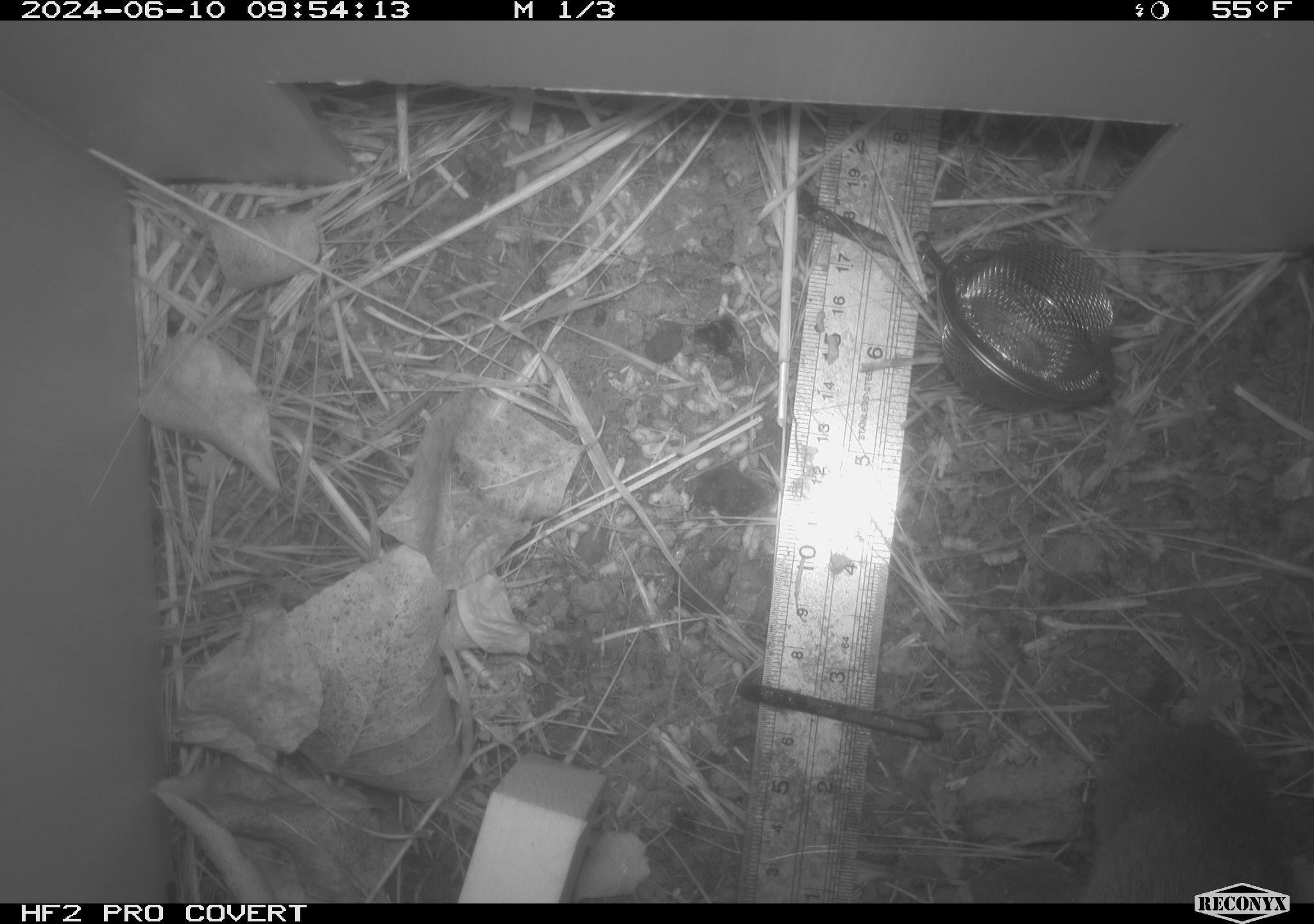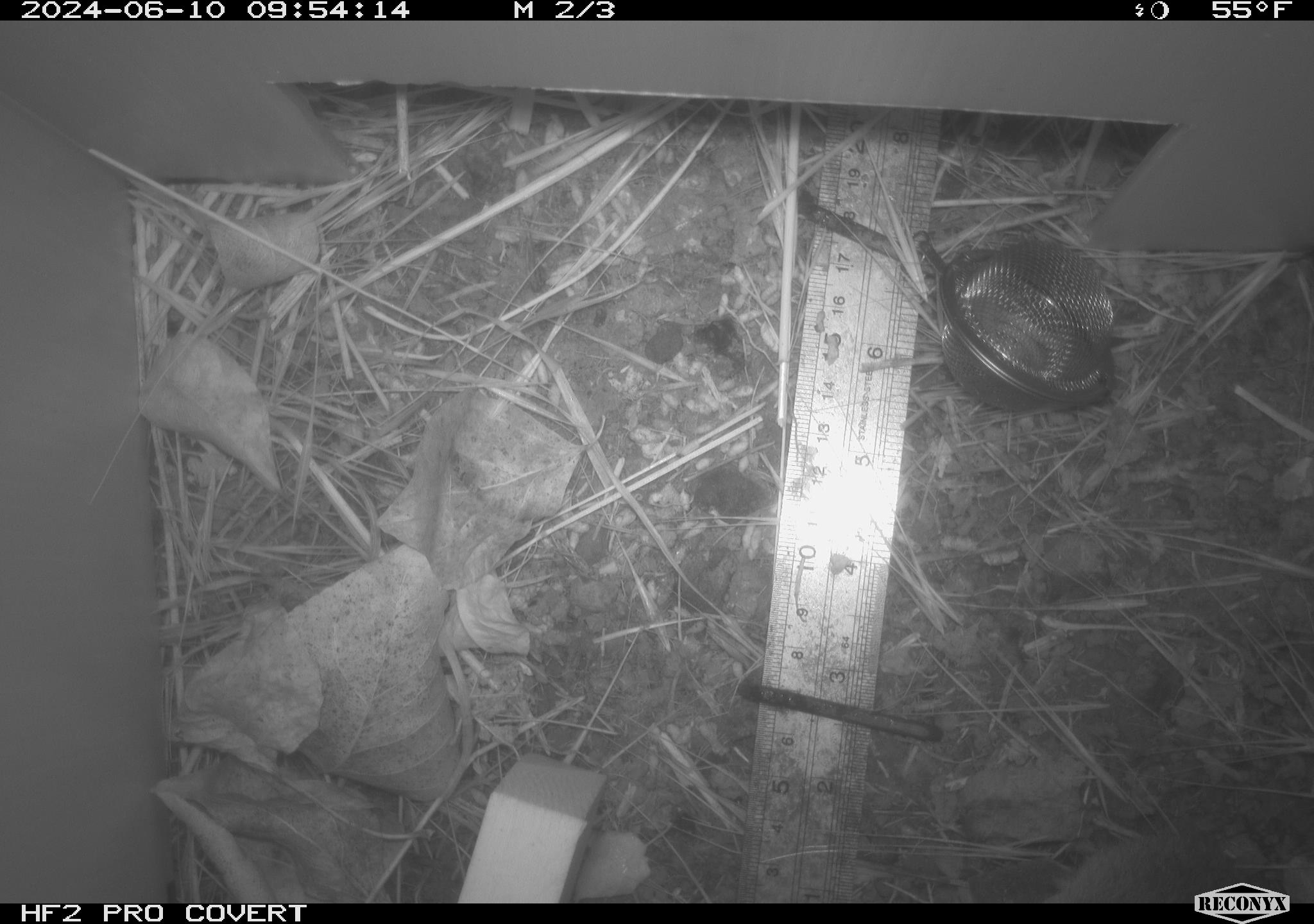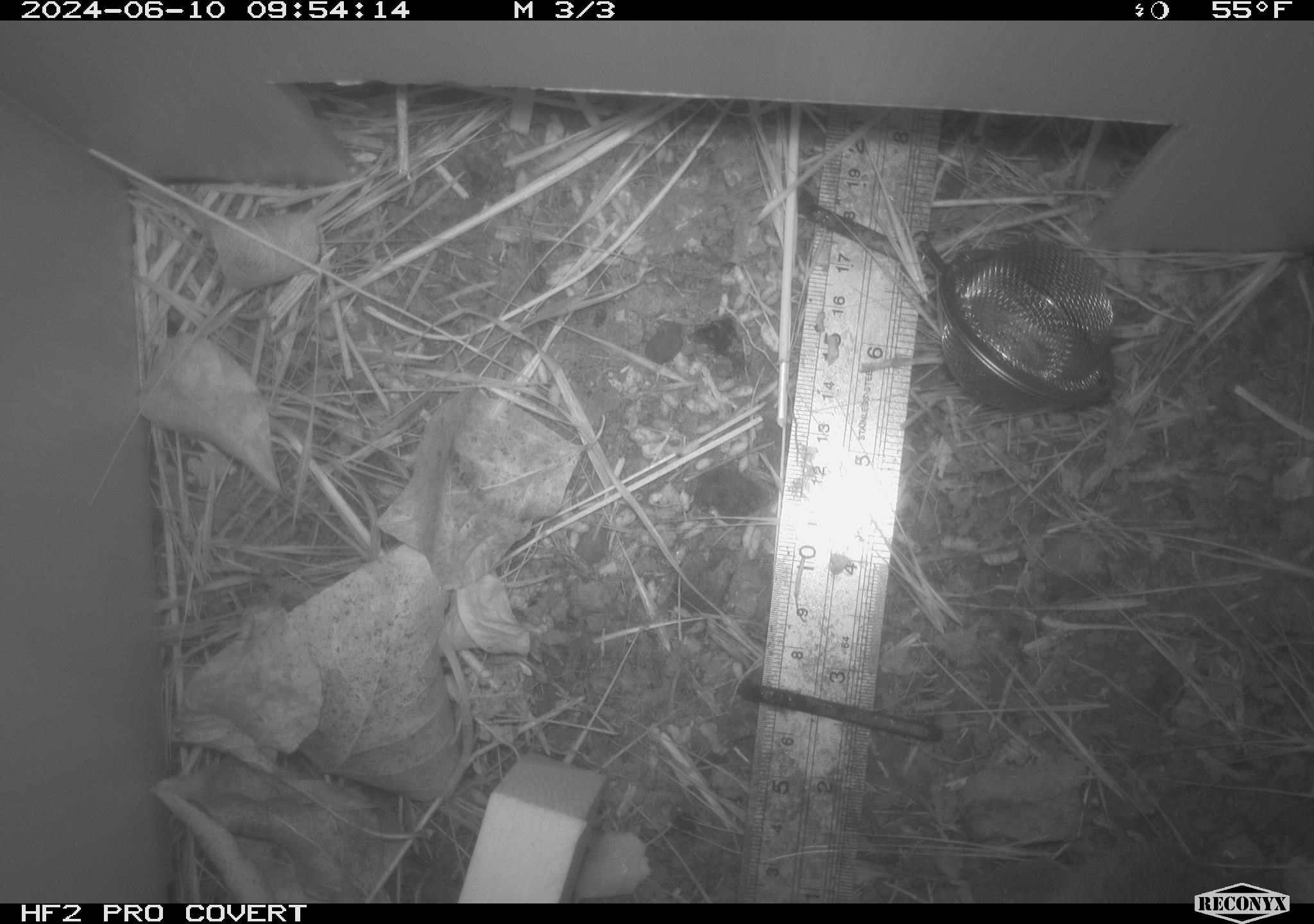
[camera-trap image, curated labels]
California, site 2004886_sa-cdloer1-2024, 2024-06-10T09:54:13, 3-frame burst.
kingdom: Animalia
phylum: Chordata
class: Mammalia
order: Rodentia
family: Cricetidae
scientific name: Arvicolinae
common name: voles, lemmings, and muskrats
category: arvicolinae subfamily